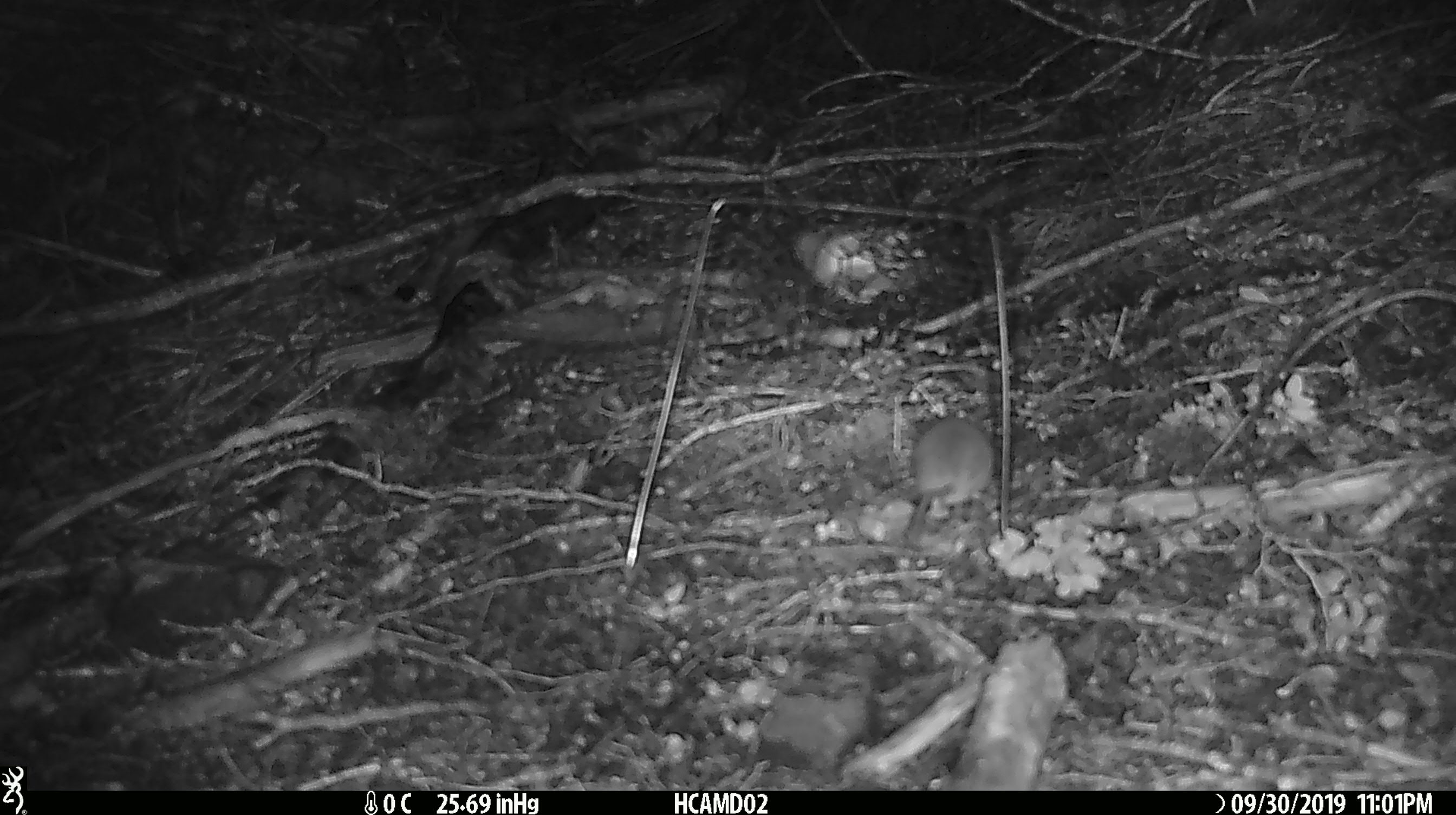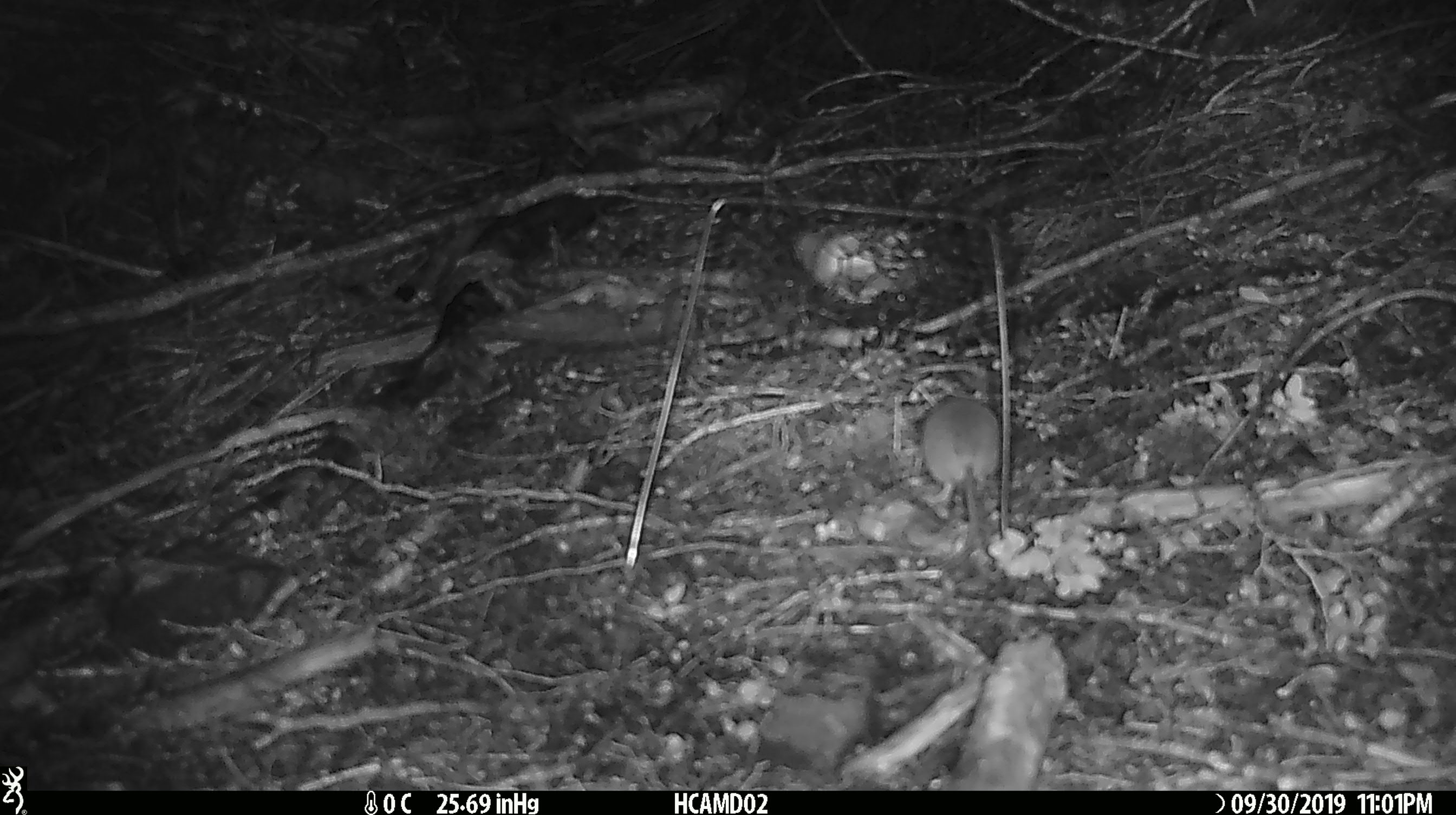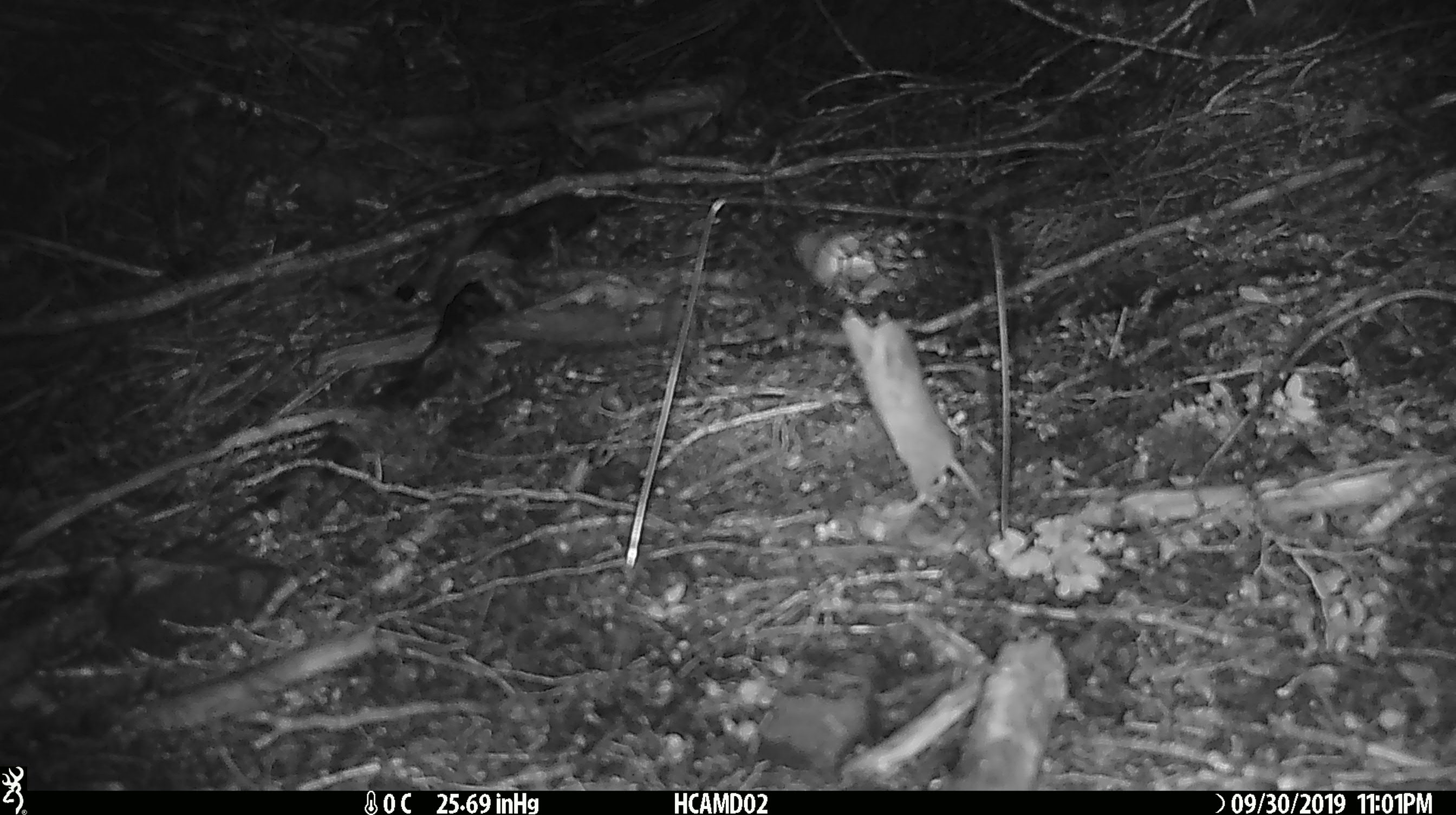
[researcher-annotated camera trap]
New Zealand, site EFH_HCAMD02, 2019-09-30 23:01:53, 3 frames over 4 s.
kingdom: Animalia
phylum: Chordata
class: Mammalia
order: Rodentia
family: Muridae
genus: Mus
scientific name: Mus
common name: mouse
Mouse (Mus).